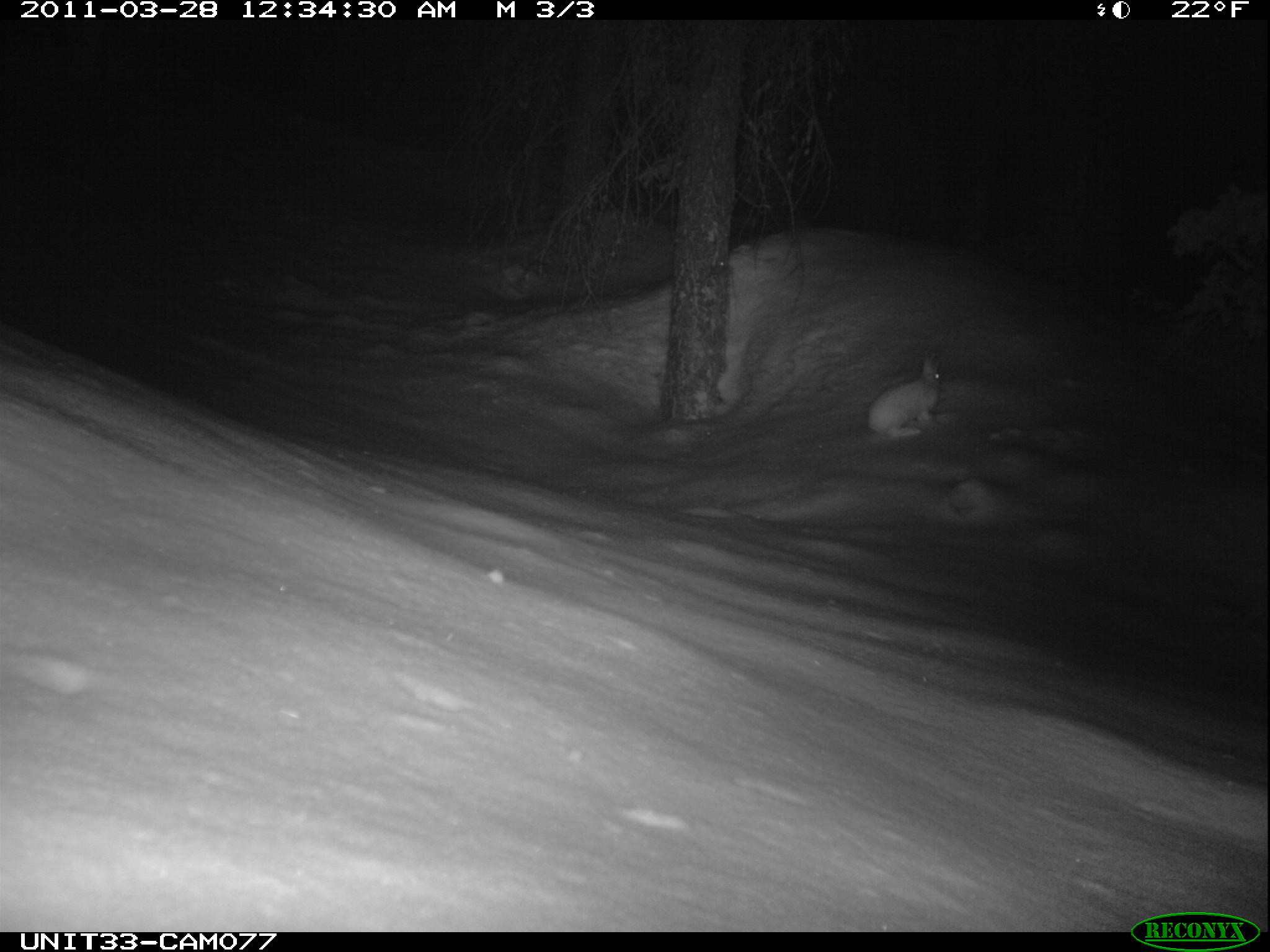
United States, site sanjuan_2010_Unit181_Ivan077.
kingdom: Animalia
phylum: Chordata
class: Mammalia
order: Lagomorpha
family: Leporidae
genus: Lepus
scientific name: Lepus americanus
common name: snowshoe hare